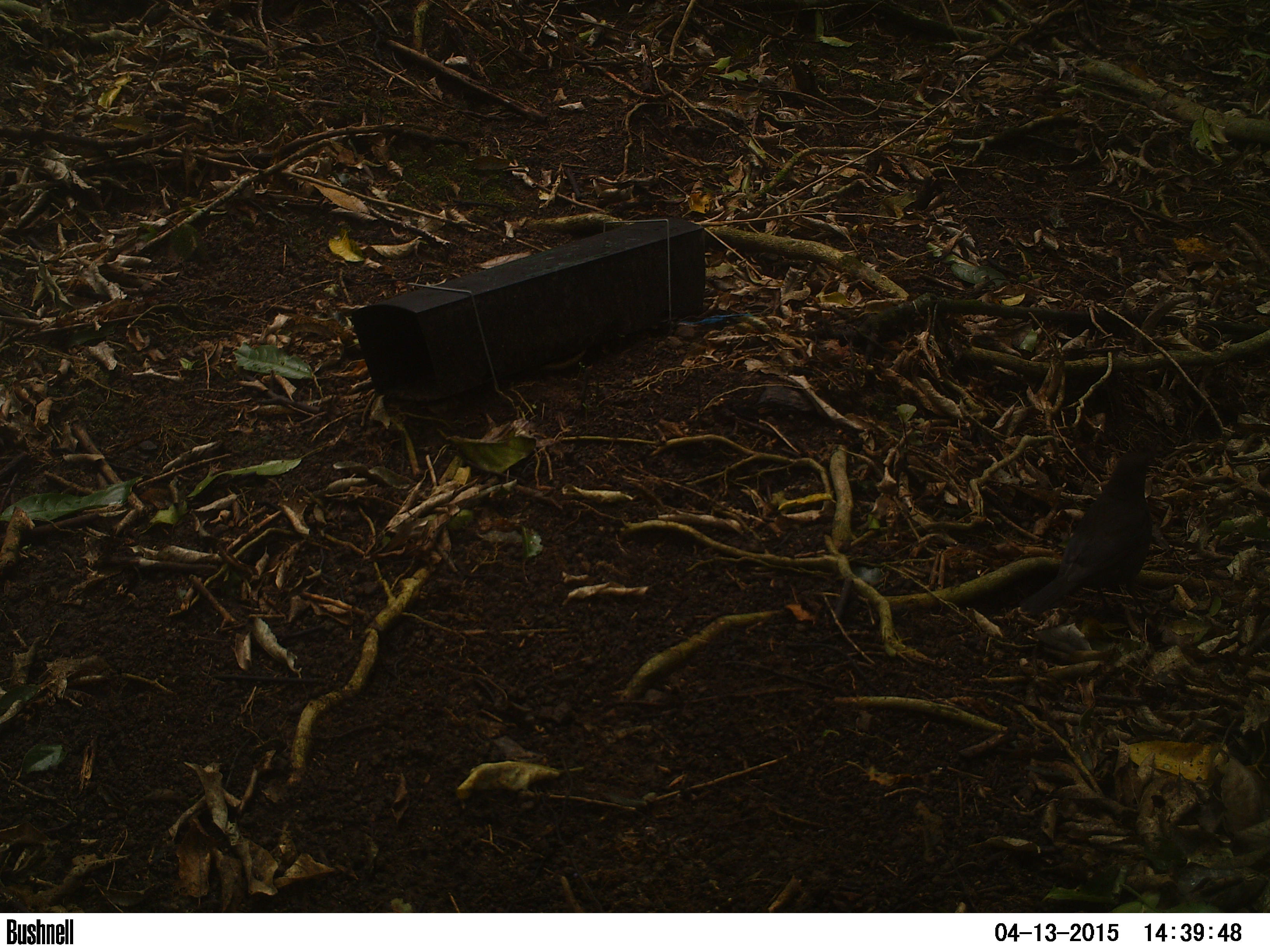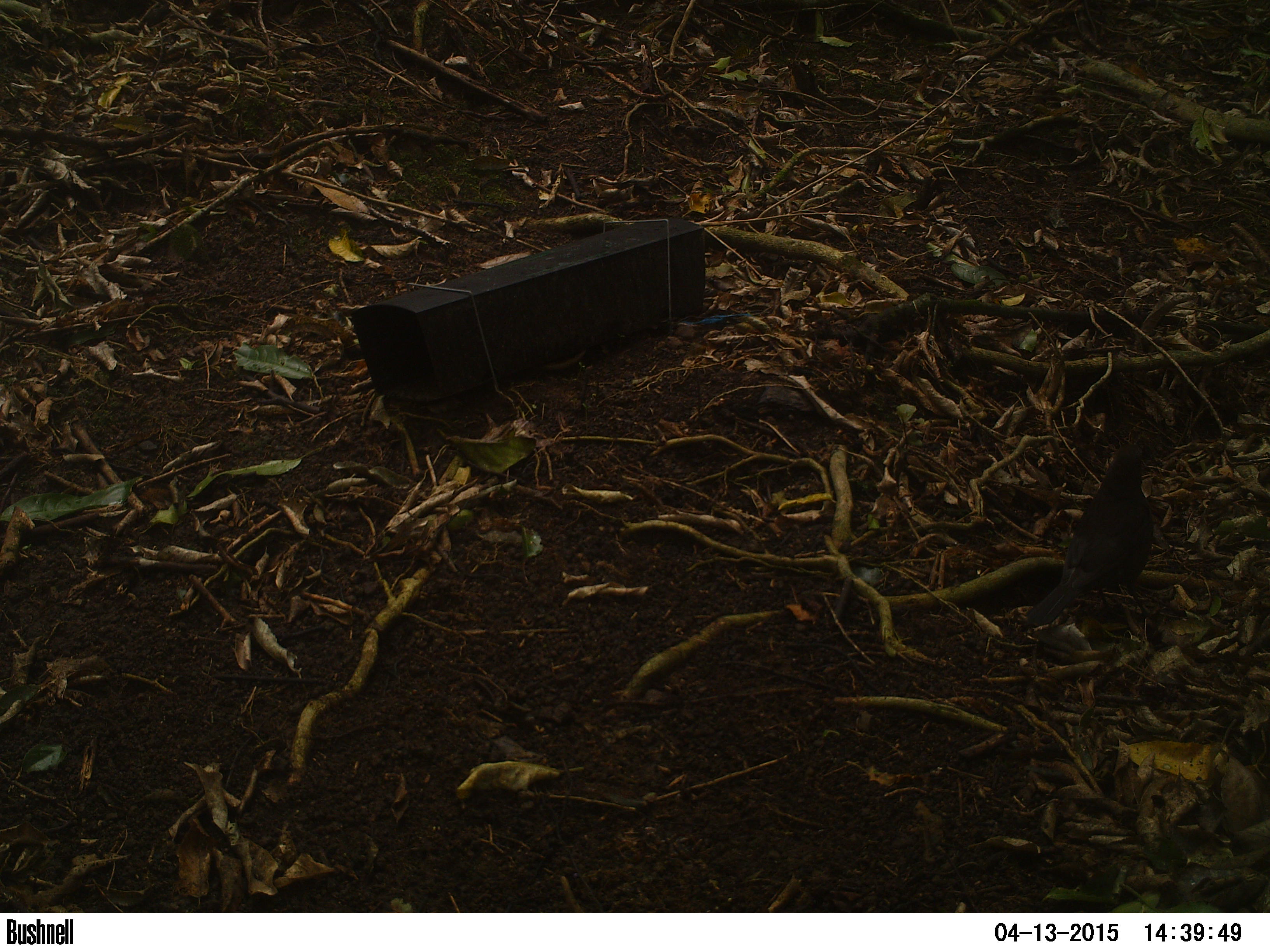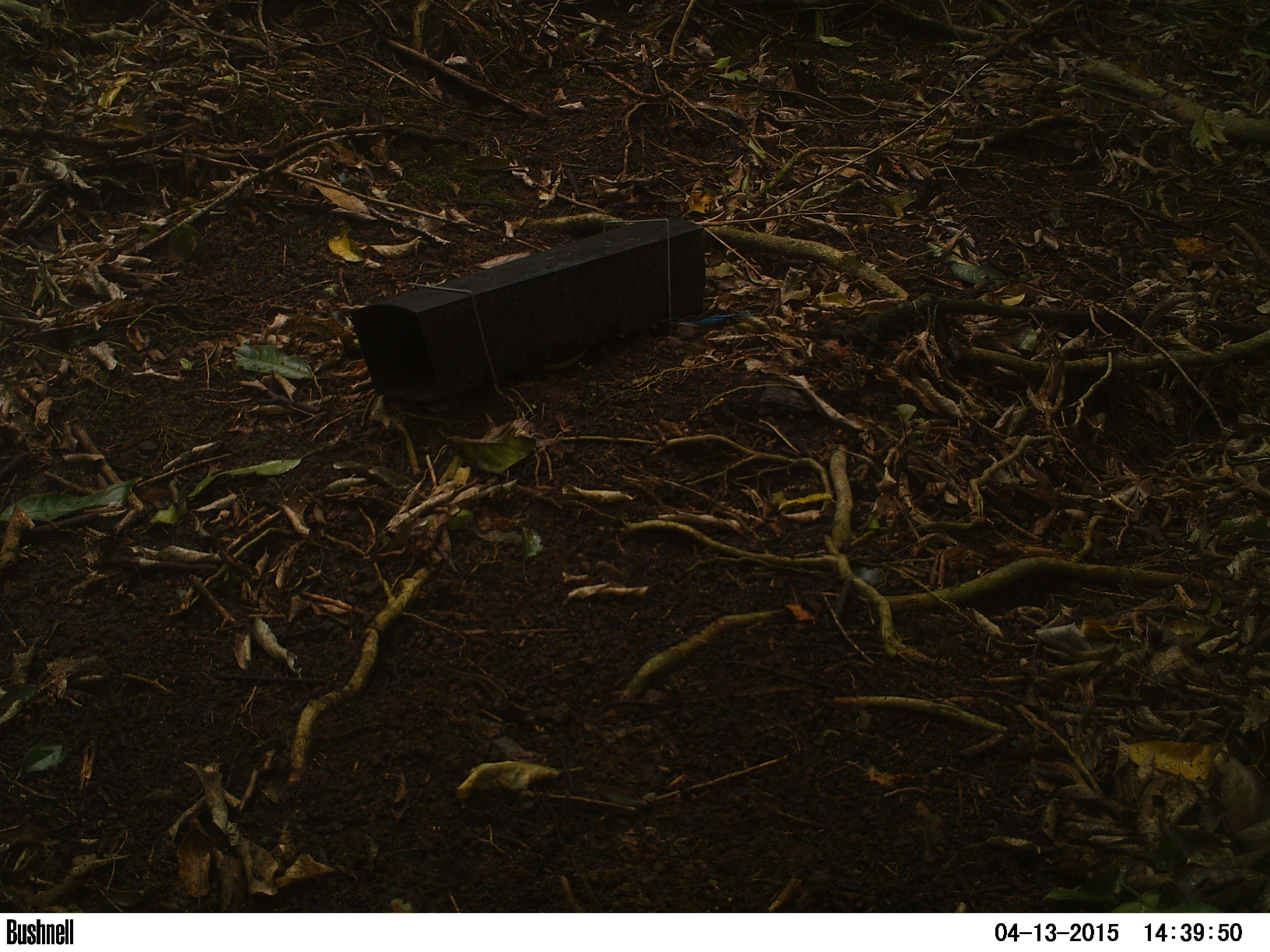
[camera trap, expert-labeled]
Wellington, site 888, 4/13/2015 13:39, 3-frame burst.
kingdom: Animalia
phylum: Chordata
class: Aves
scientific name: Aves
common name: bird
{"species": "bird (Aves)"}